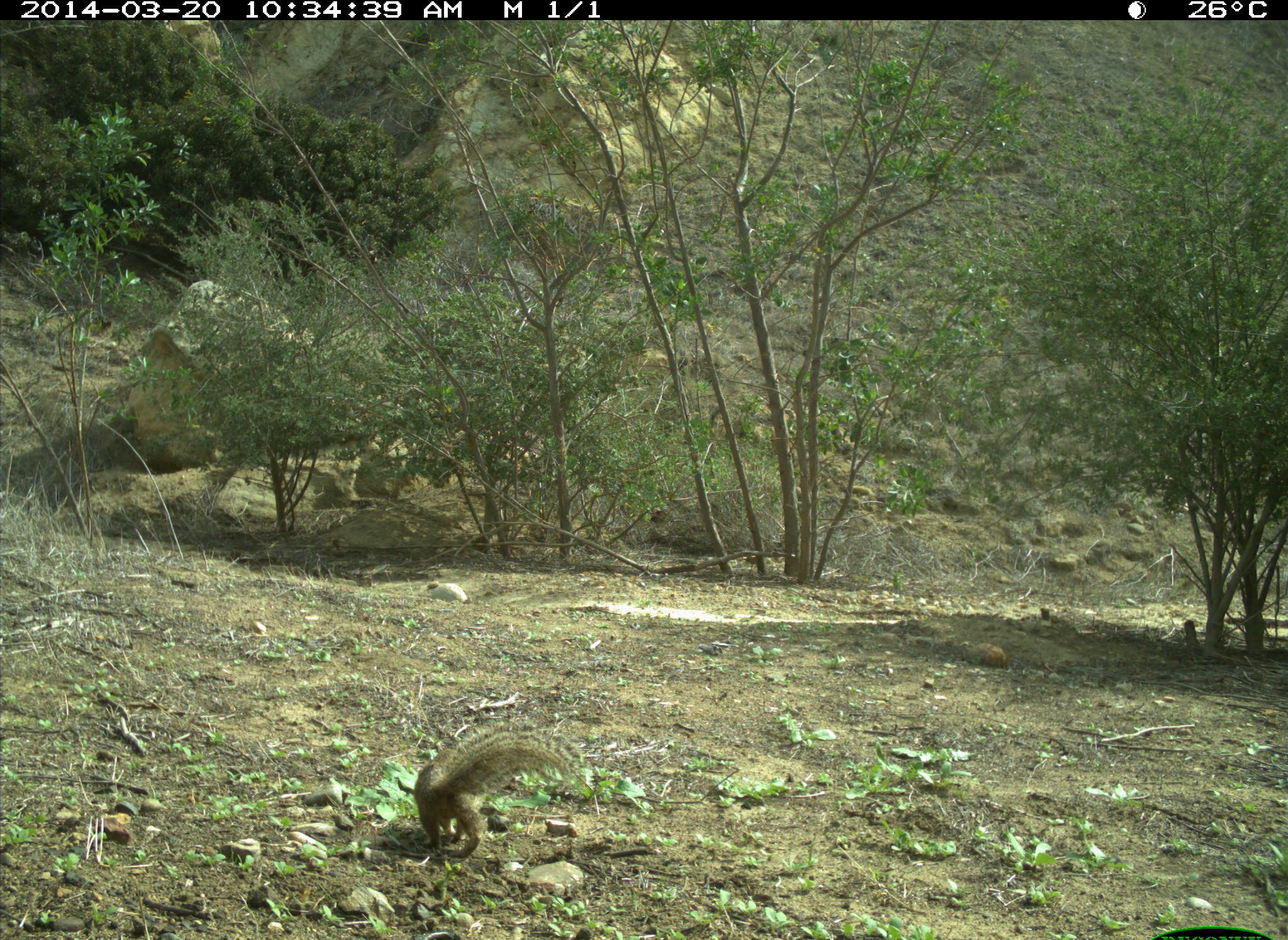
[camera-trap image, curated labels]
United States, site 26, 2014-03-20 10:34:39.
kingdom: Animalia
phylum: Chordata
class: Mammalia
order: Rodentia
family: Sciuridae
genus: Sciurus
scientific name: Sciurus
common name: squirrel